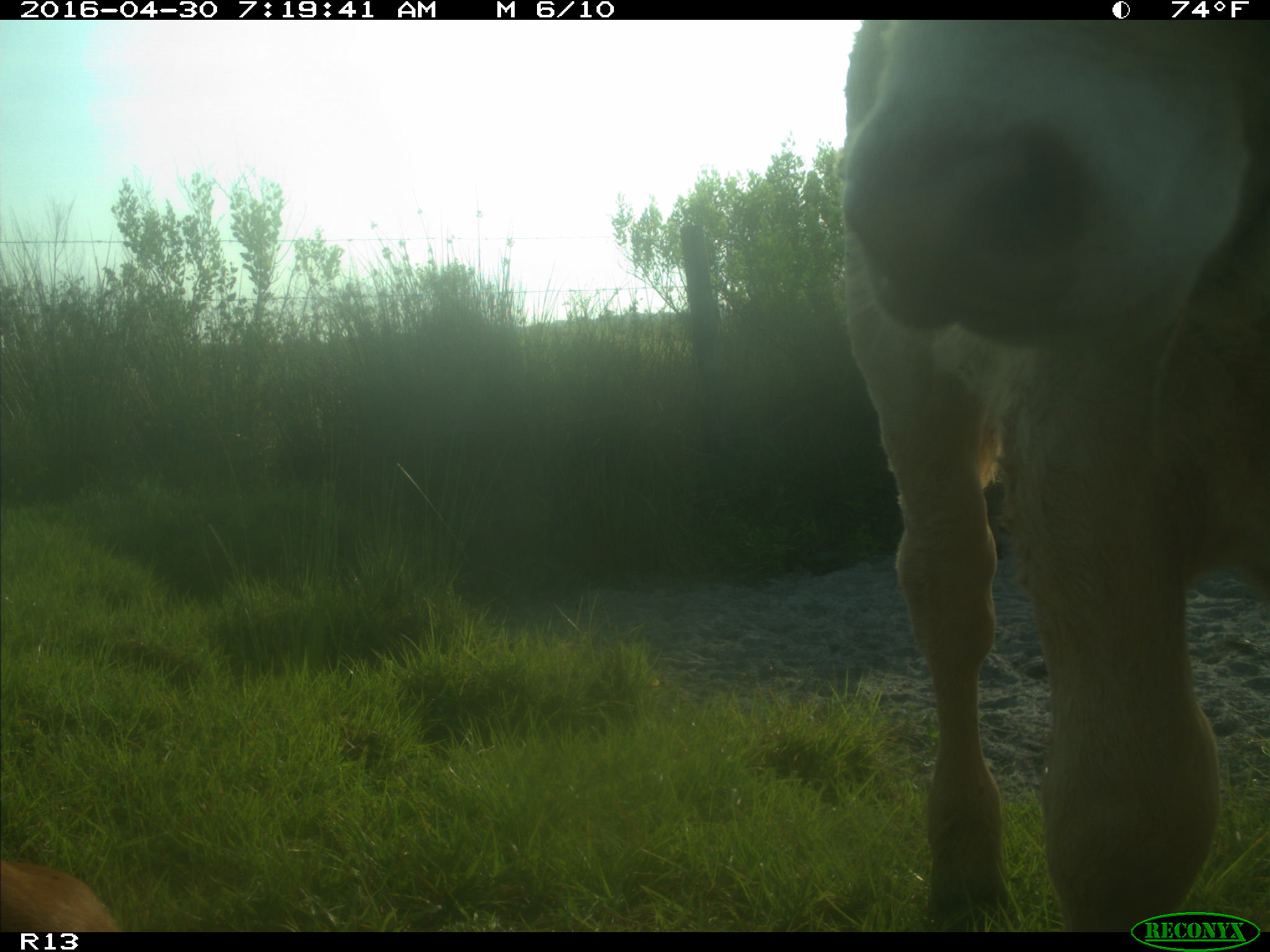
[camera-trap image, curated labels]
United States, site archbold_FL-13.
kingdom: Animalia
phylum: Chordata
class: Mammalia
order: Artiodactyla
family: Bovidae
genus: Bos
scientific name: Bos taurus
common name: domestic cow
Bos taurus (domestic cow).